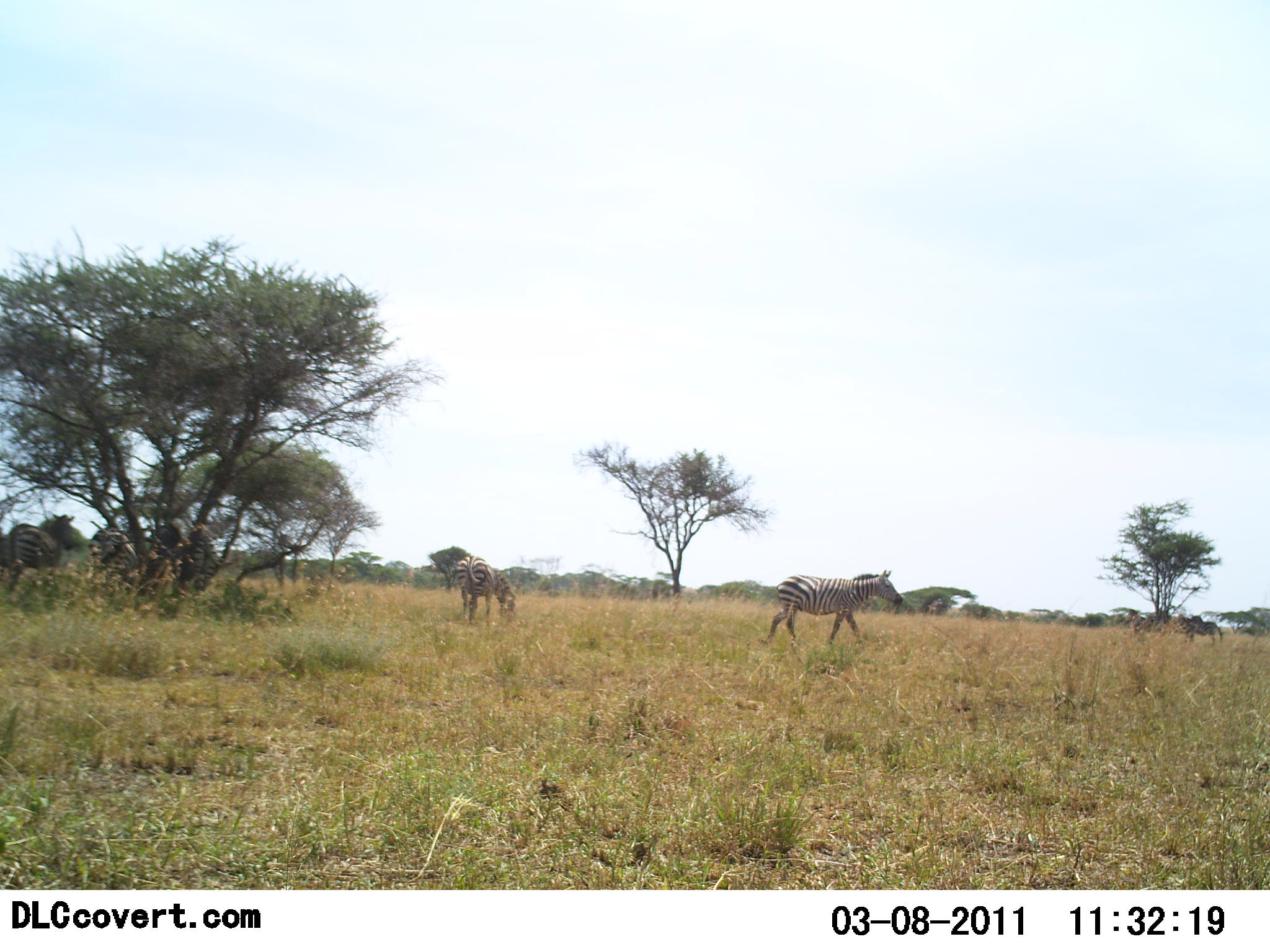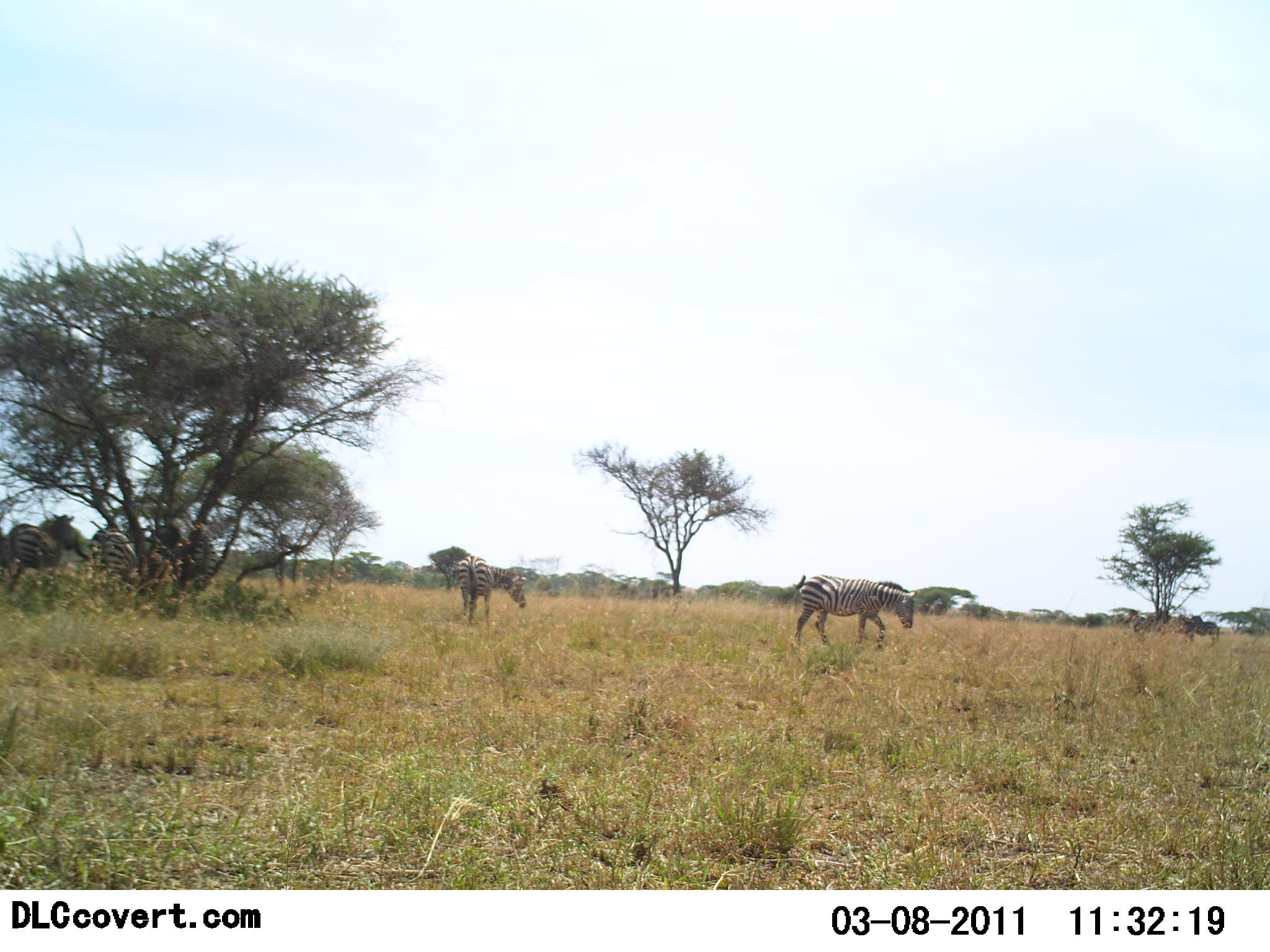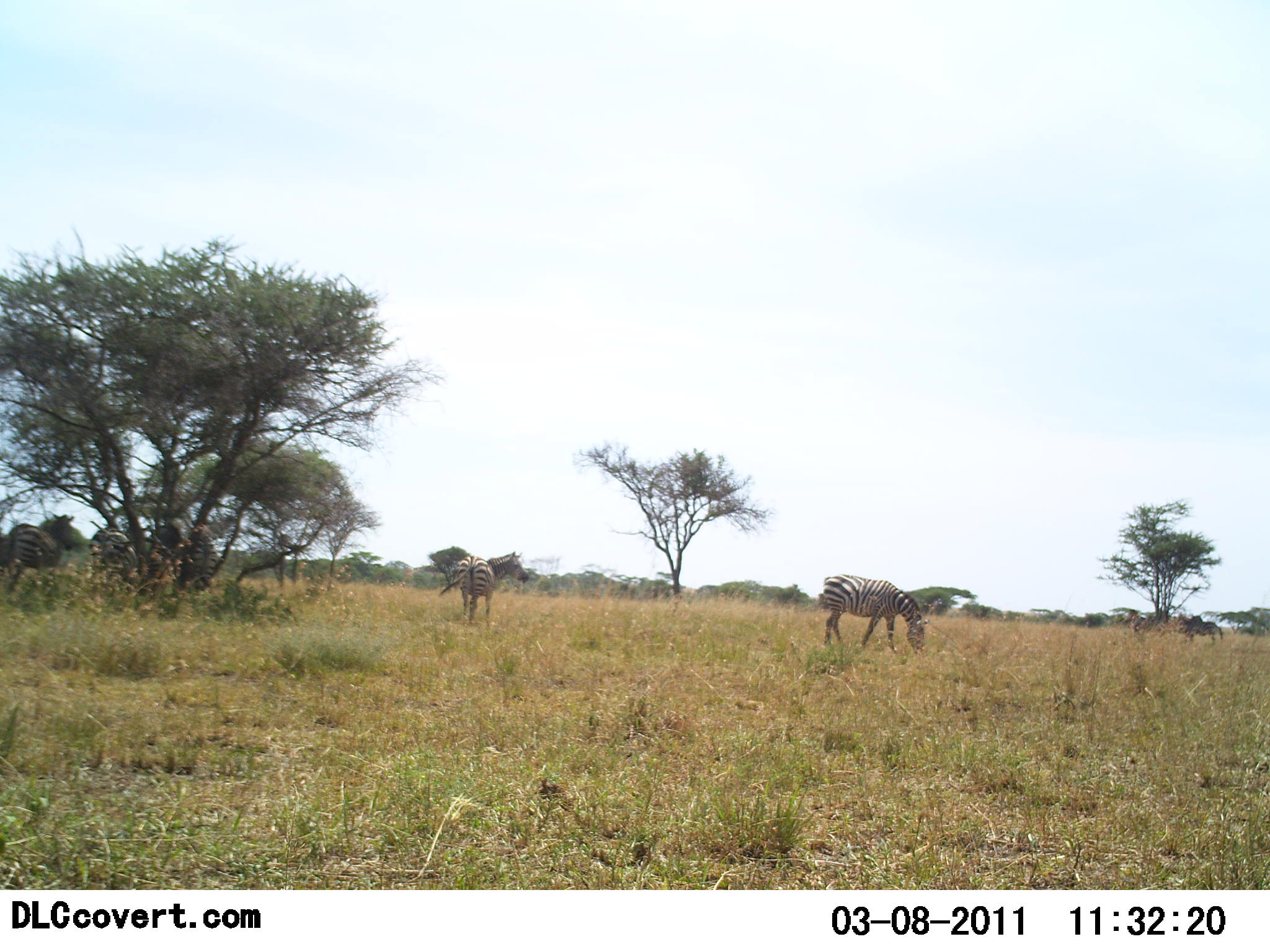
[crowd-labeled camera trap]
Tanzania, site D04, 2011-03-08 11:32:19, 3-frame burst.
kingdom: Animalia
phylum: Chordata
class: Mammalia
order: Perissodactyla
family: Equidae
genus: Equus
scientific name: Equus quagga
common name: plains zebra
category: zebra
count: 5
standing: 57%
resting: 7%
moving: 86%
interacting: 0%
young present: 0%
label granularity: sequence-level